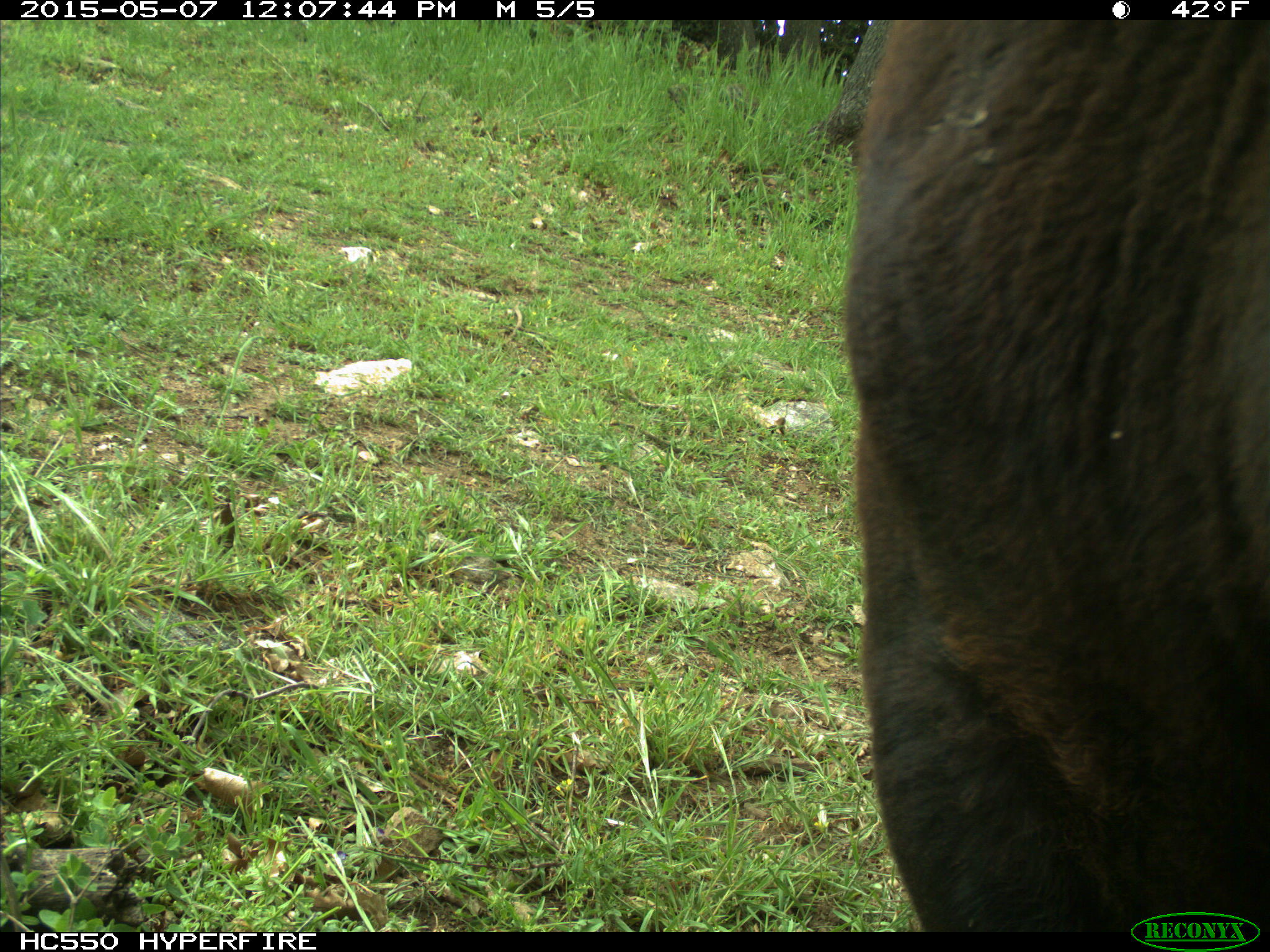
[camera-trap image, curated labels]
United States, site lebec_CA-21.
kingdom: Animalia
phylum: Chordata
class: Mammalia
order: Artiodactyla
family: Bovidae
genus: Bos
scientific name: Bos taurus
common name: domestic cow